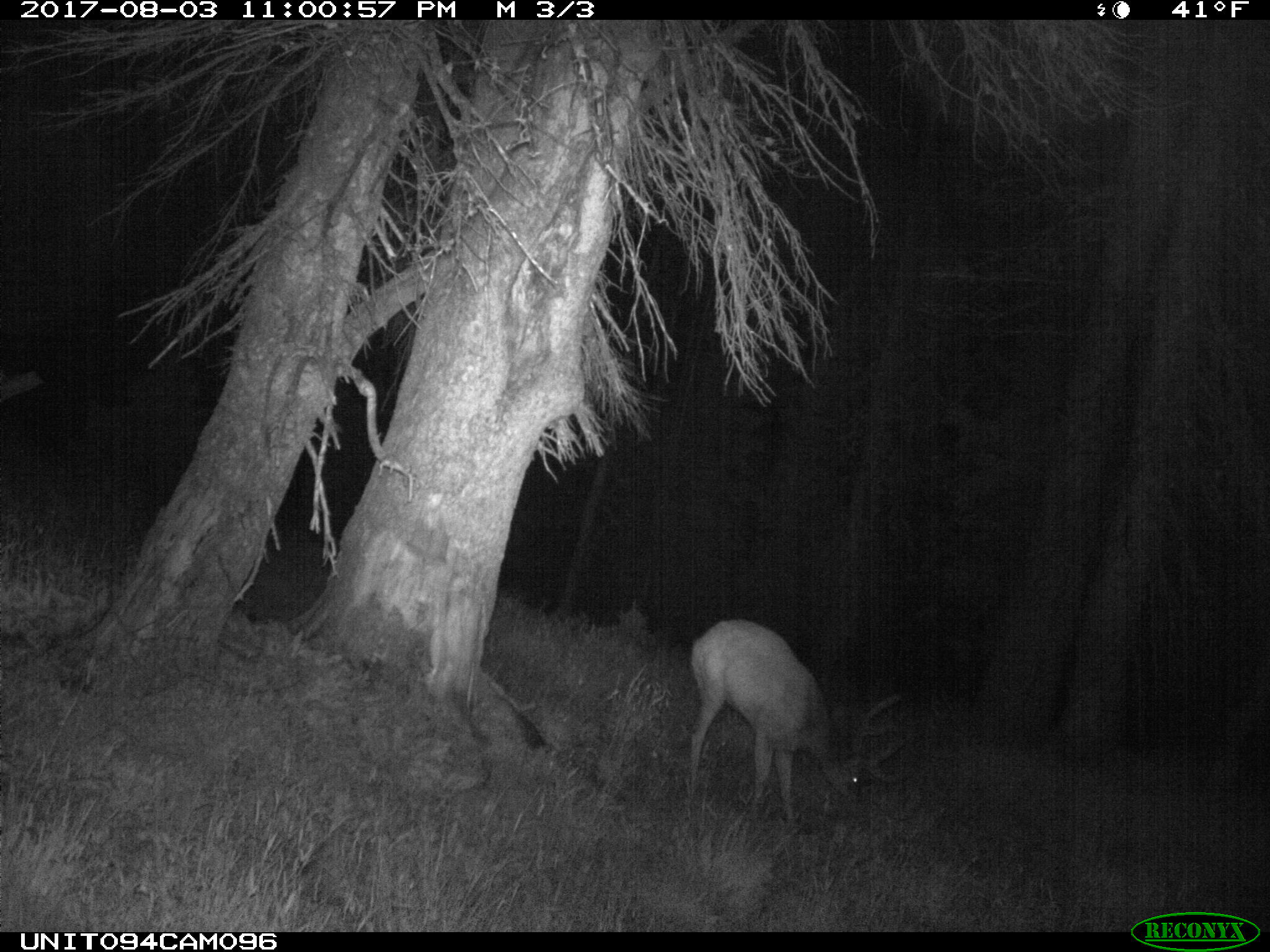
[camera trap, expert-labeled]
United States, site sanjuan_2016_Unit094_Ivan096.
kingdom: Animalia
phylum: Chordata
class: Mammalia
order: Artiodactyla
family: Cervidae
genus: Odocoileus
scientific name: Odocoileus hemionus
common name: mule deer